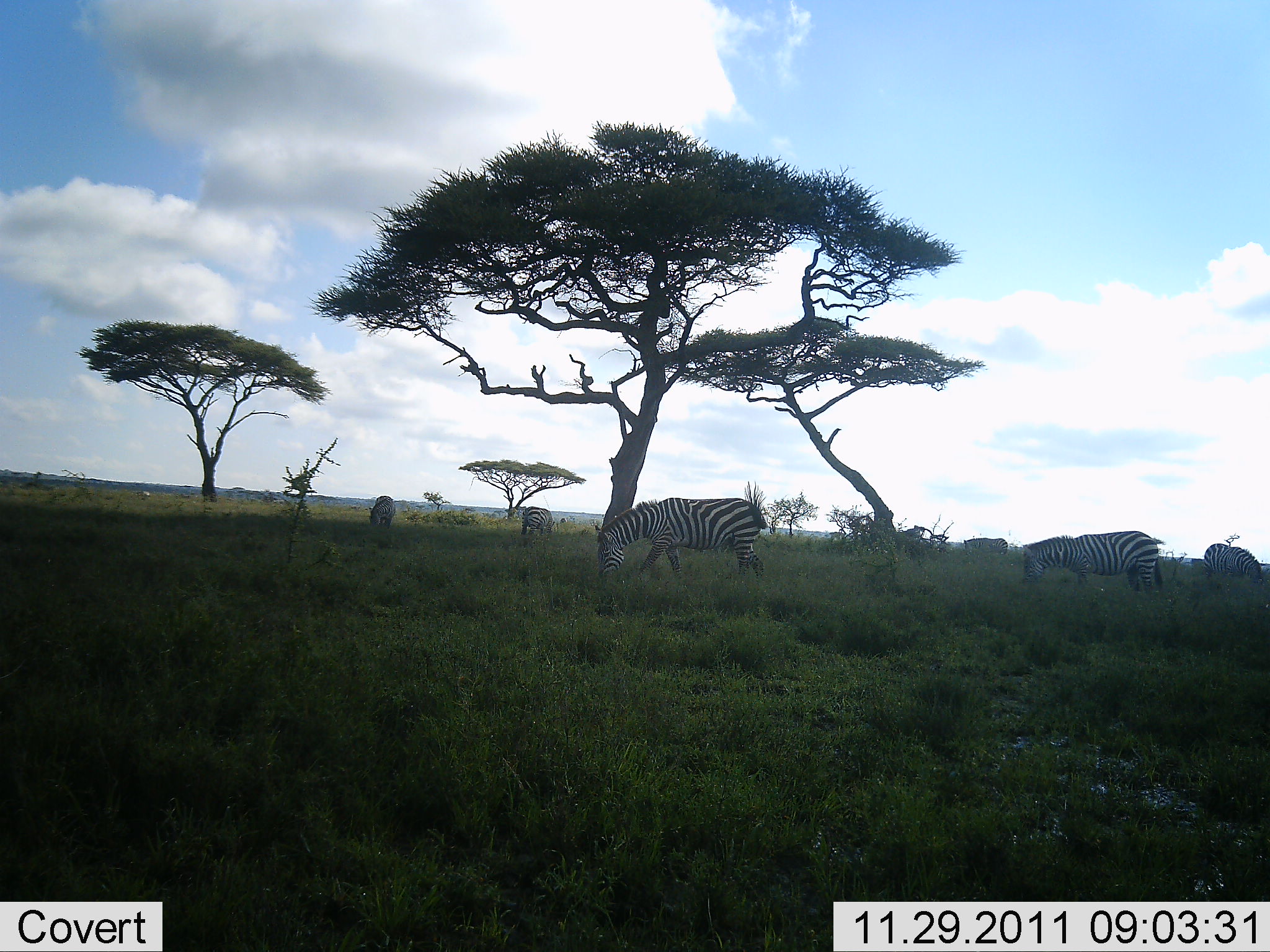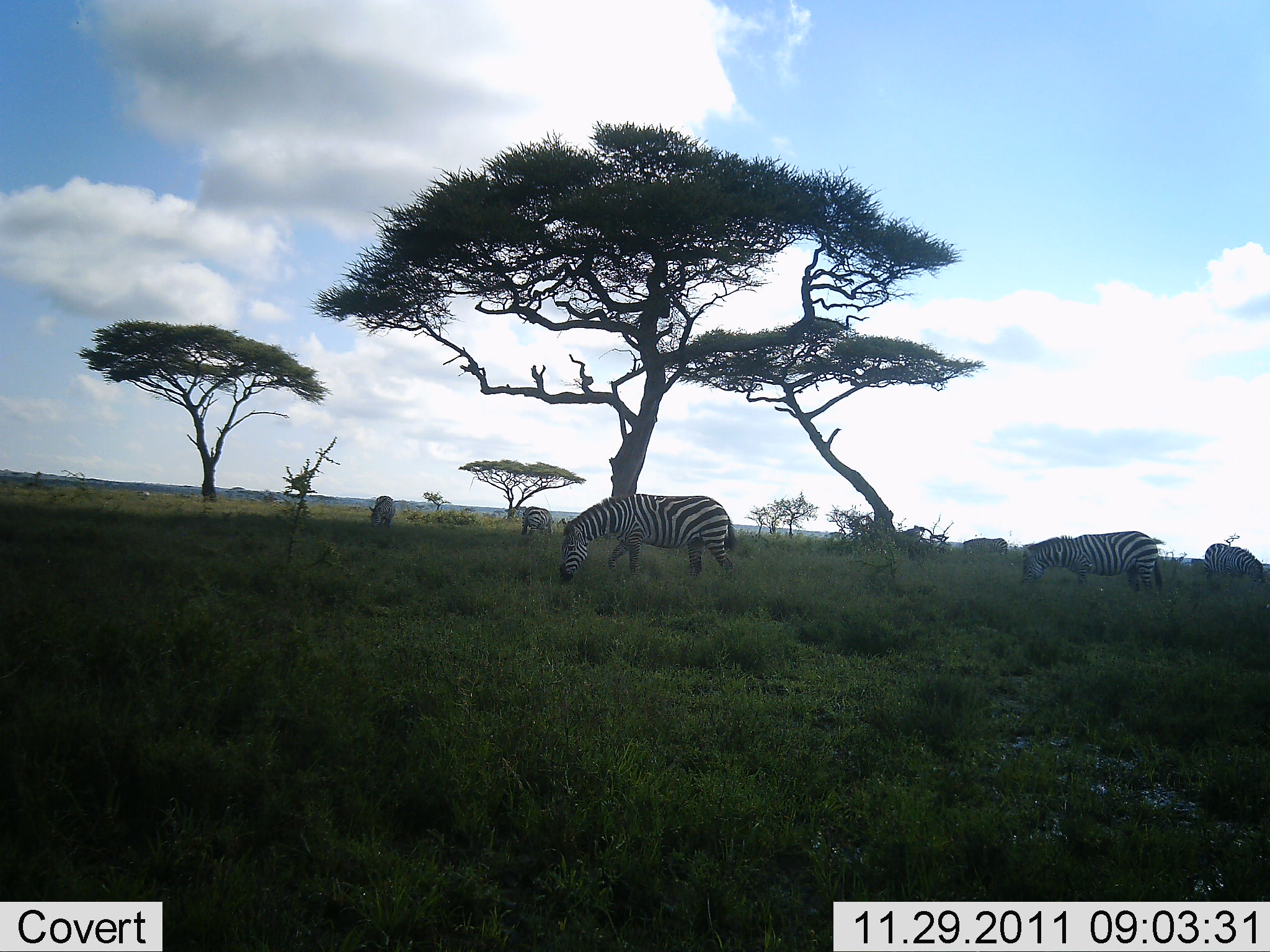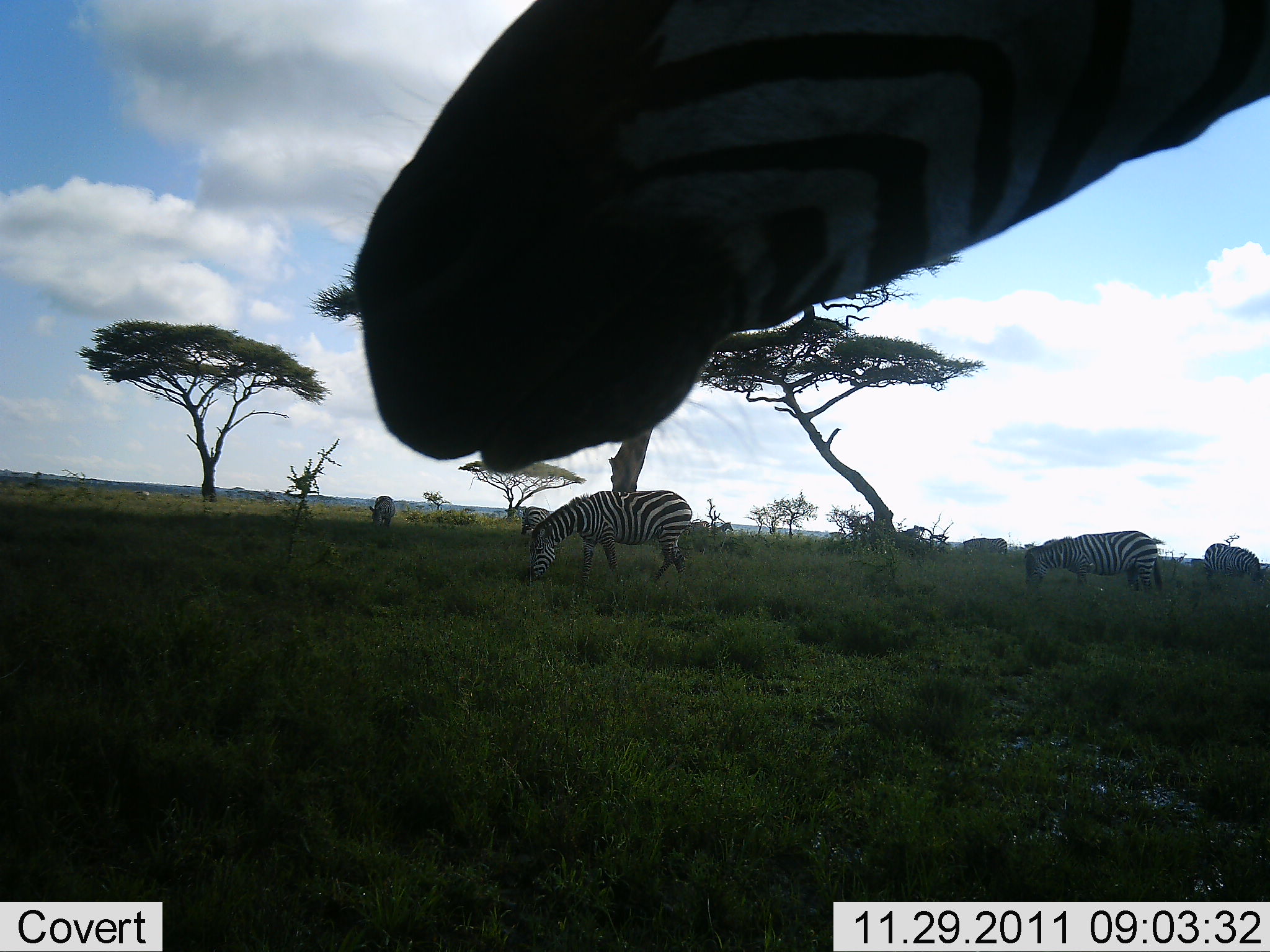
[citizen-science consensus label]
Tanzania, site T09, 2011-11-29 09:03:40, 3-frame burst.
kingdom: Animalia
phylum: Chordata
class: Mammalia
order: Perissodactyla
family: Equidae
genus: Equus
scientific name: Equus quagga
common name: plains zebra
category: zebra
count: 6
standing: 55%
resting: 0%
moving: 27%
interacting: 0%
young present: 0%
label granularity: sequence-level